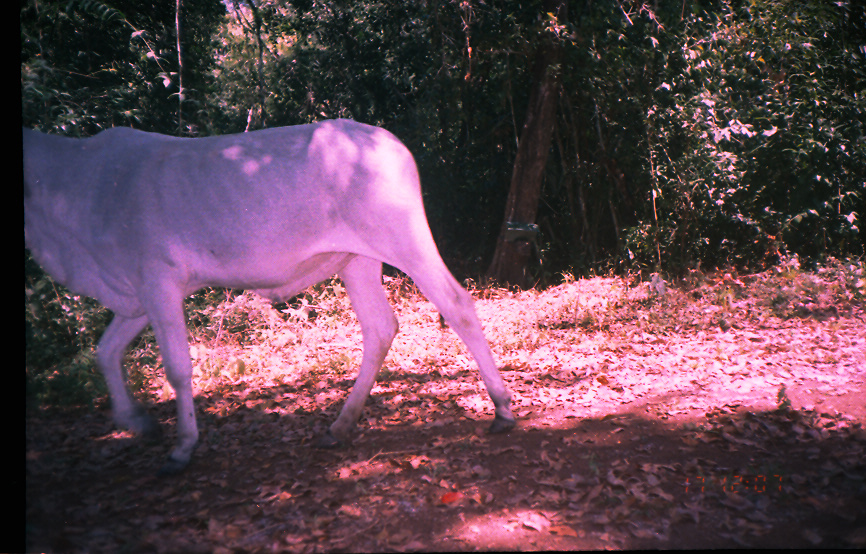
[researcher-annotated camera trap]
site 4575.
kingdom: Animalia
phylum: Chordata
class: Mammalia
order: Artiodactyla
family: Bovidae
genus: Bos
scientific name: Bos taurus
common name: domestic cattle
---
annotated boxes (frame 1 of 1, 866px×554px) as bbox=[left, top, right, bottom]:
bos taurus: bbox=[21, 117, 514, 477]